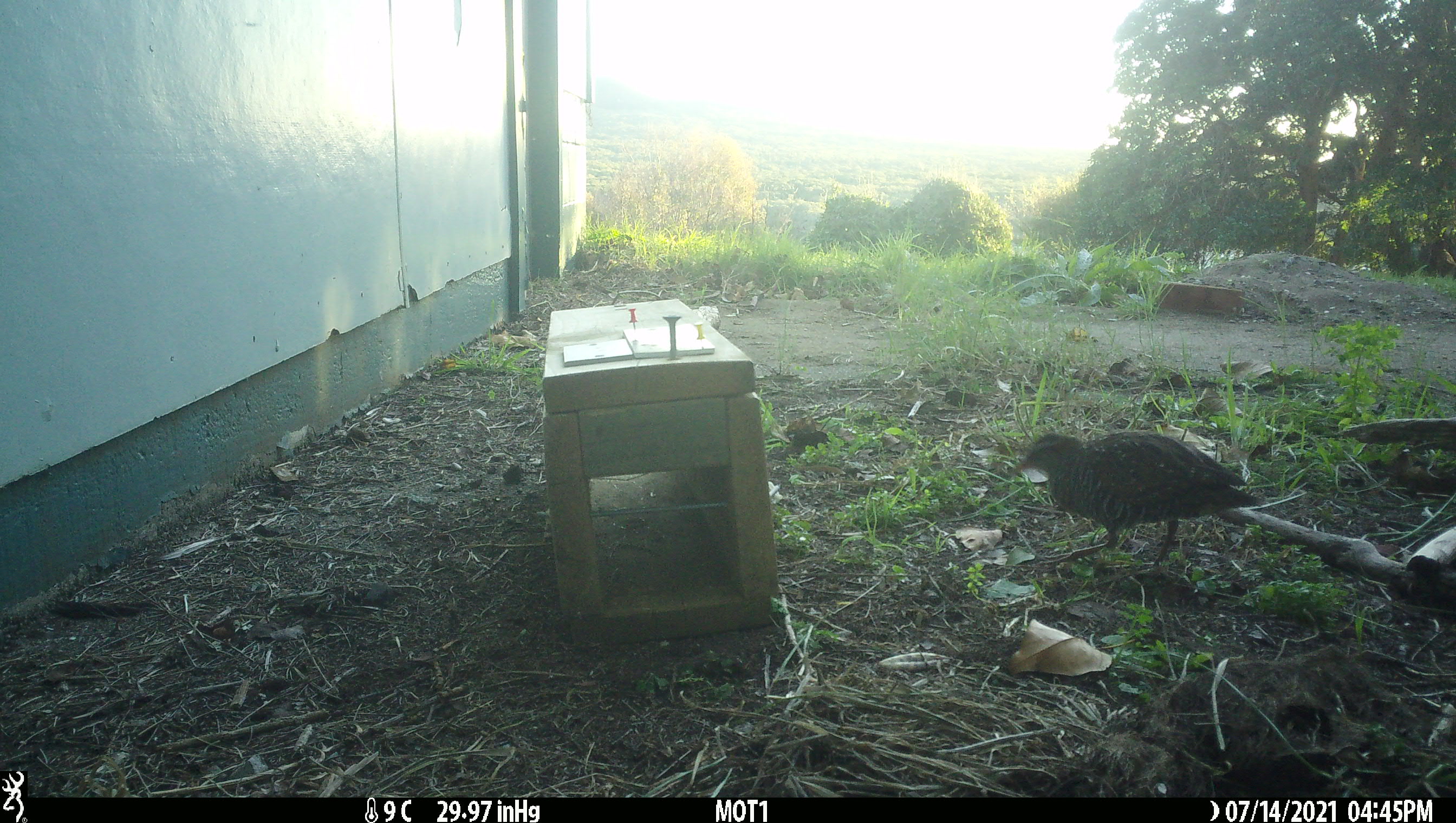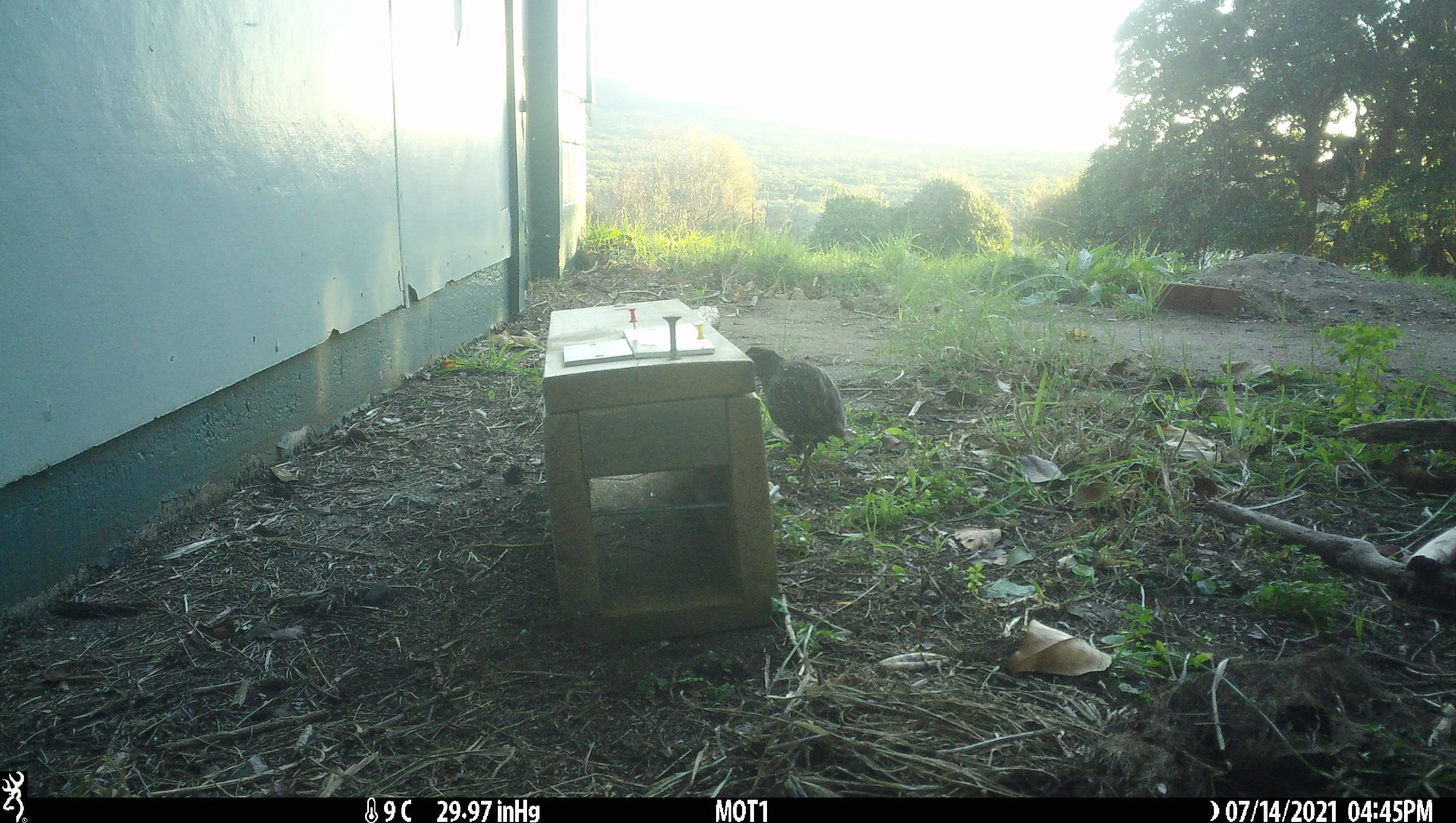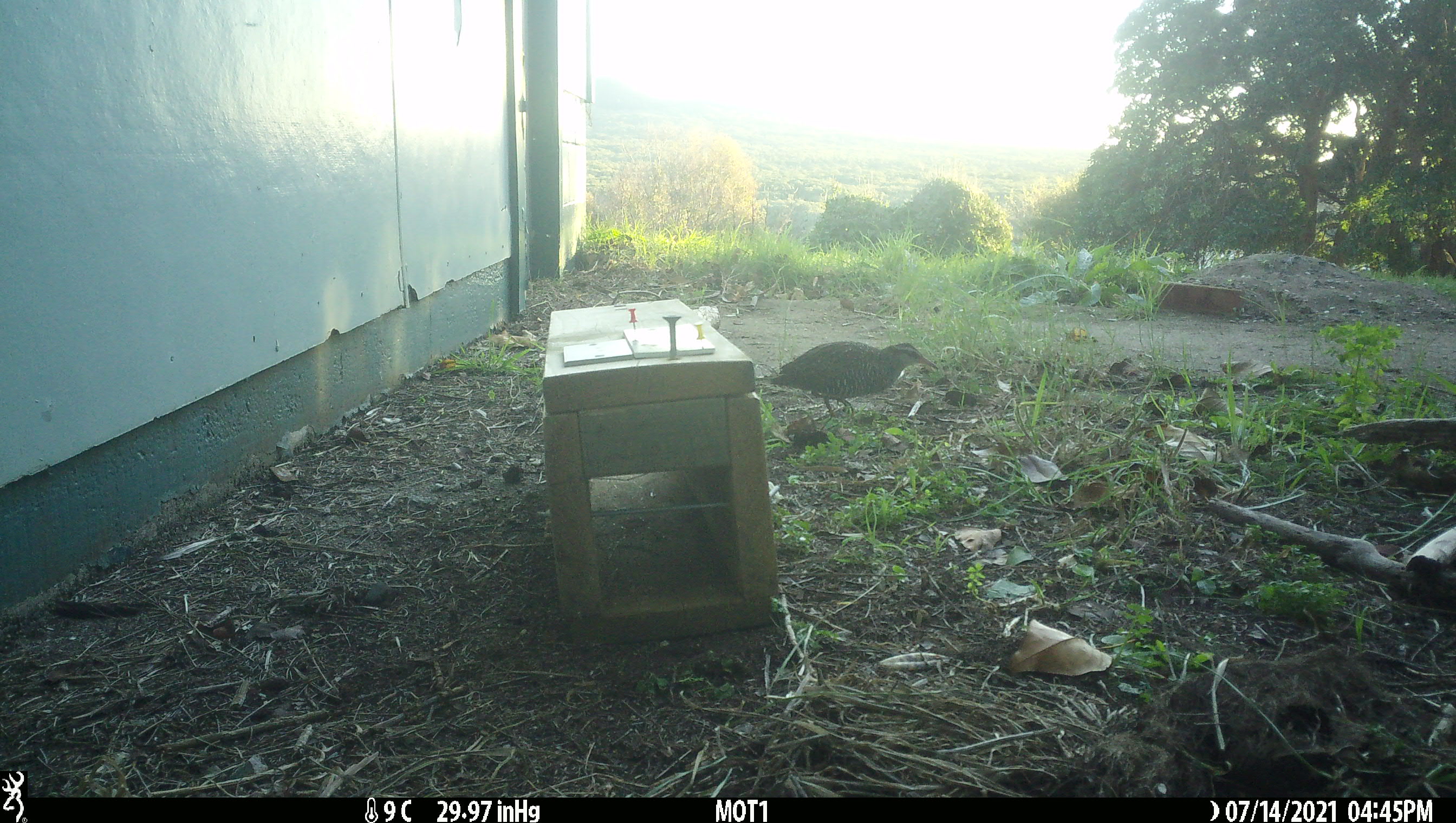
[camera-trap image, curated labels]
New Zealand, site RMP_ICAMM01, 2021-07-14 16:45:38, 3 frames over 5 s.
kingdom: Animalia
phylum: Chordata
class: Aves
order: Gruiformes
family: Rallidae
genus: Gallirallus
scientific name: Gallirallus philippensis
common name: buff-banded rail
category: banded rail